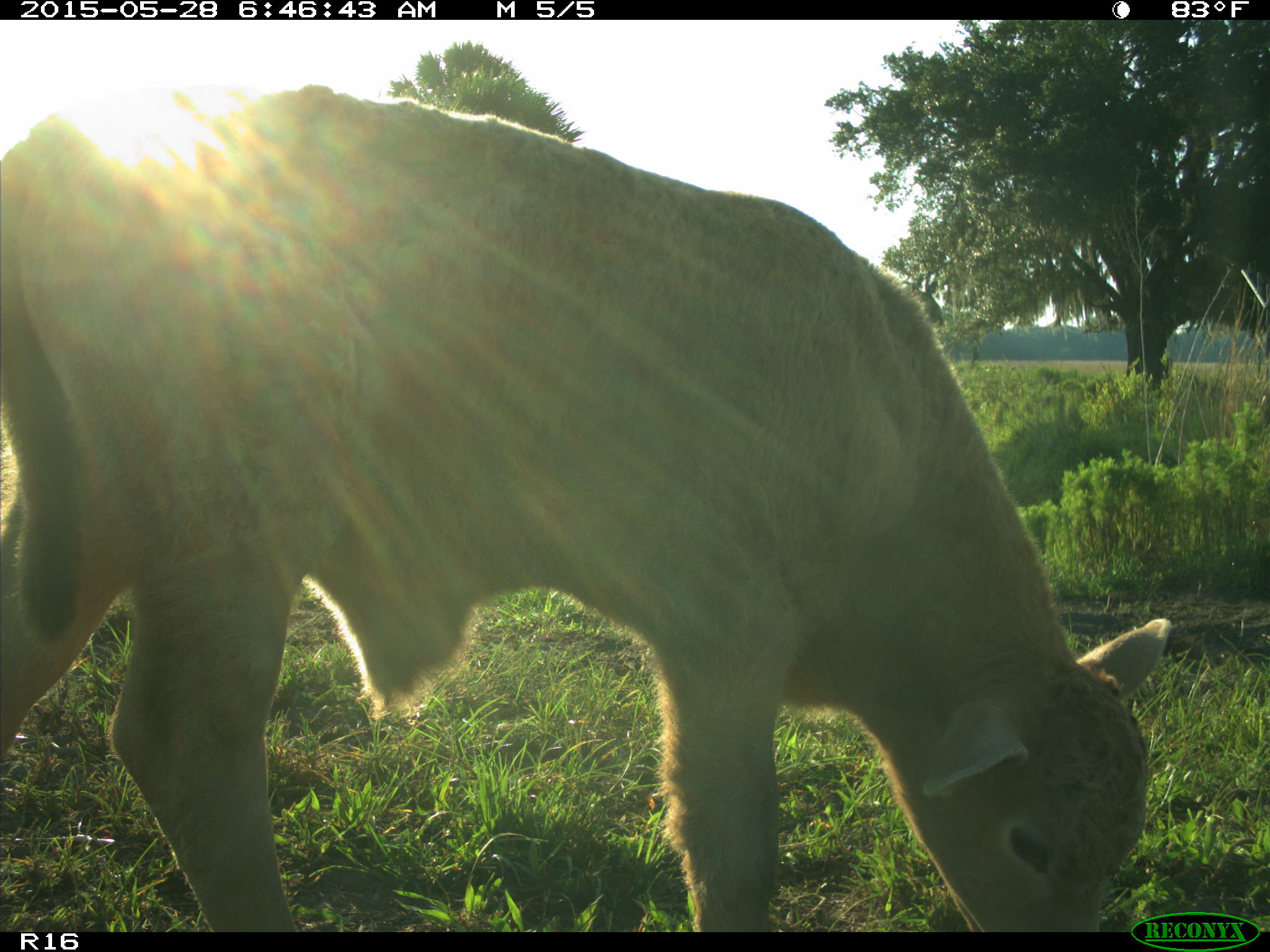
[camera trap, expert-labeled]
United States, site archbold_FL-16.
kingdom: Animalia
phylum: Chordata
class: Mammalia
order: Artiodactyla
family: Bovidae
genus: Bos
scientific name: Bos taurus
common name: domestic cow